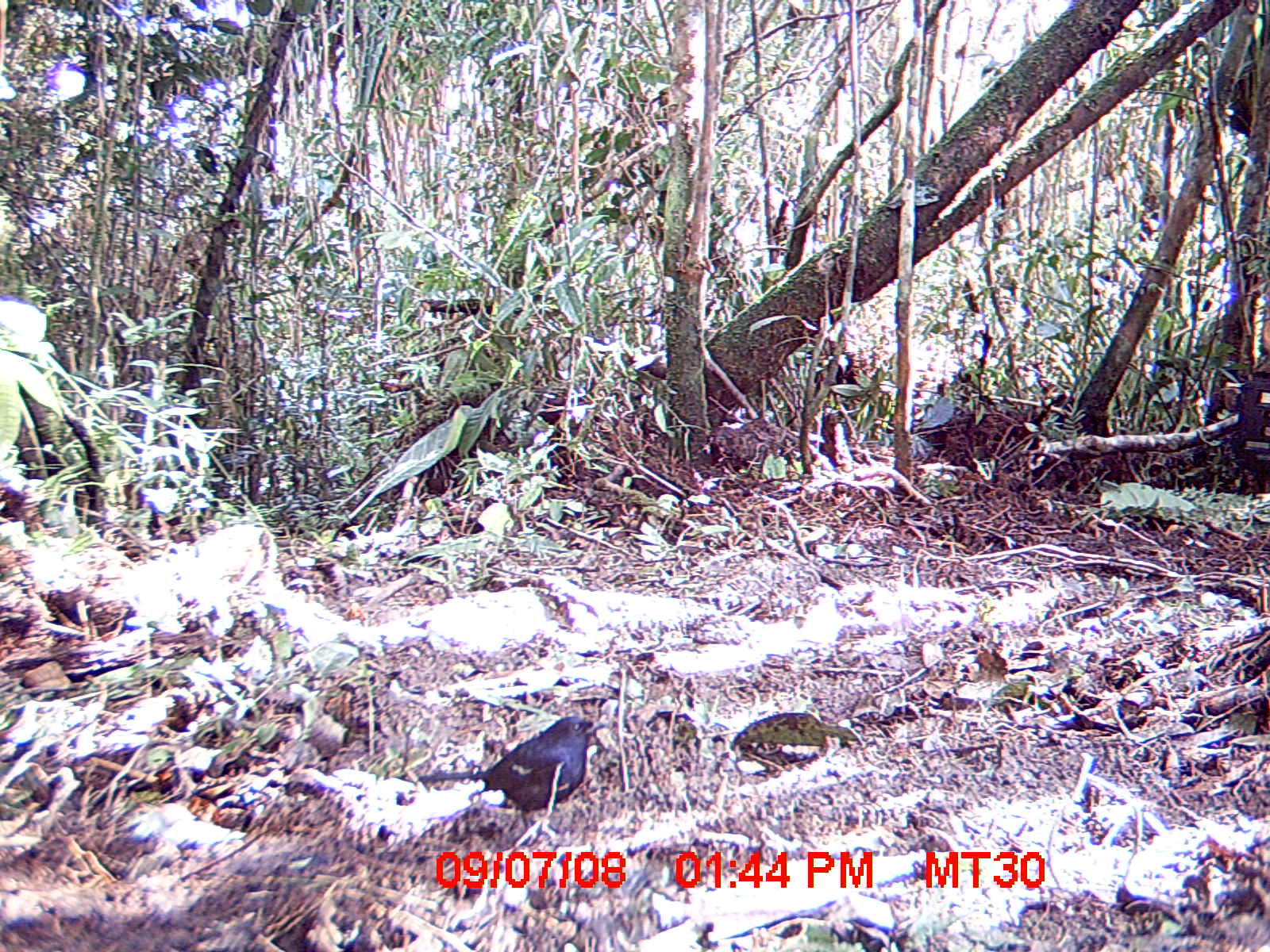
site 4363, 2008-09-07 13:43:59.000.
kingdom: Animalia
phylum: Chordata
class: Aves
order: Passeriformes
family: Muscicapidae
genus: Copsychus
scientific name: Copsychus albospecularis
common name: madagascar magpie-robin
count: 1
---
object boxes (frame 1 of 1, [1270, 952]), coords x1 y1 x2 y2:
copsychus albospecularis: 417 715 606 833